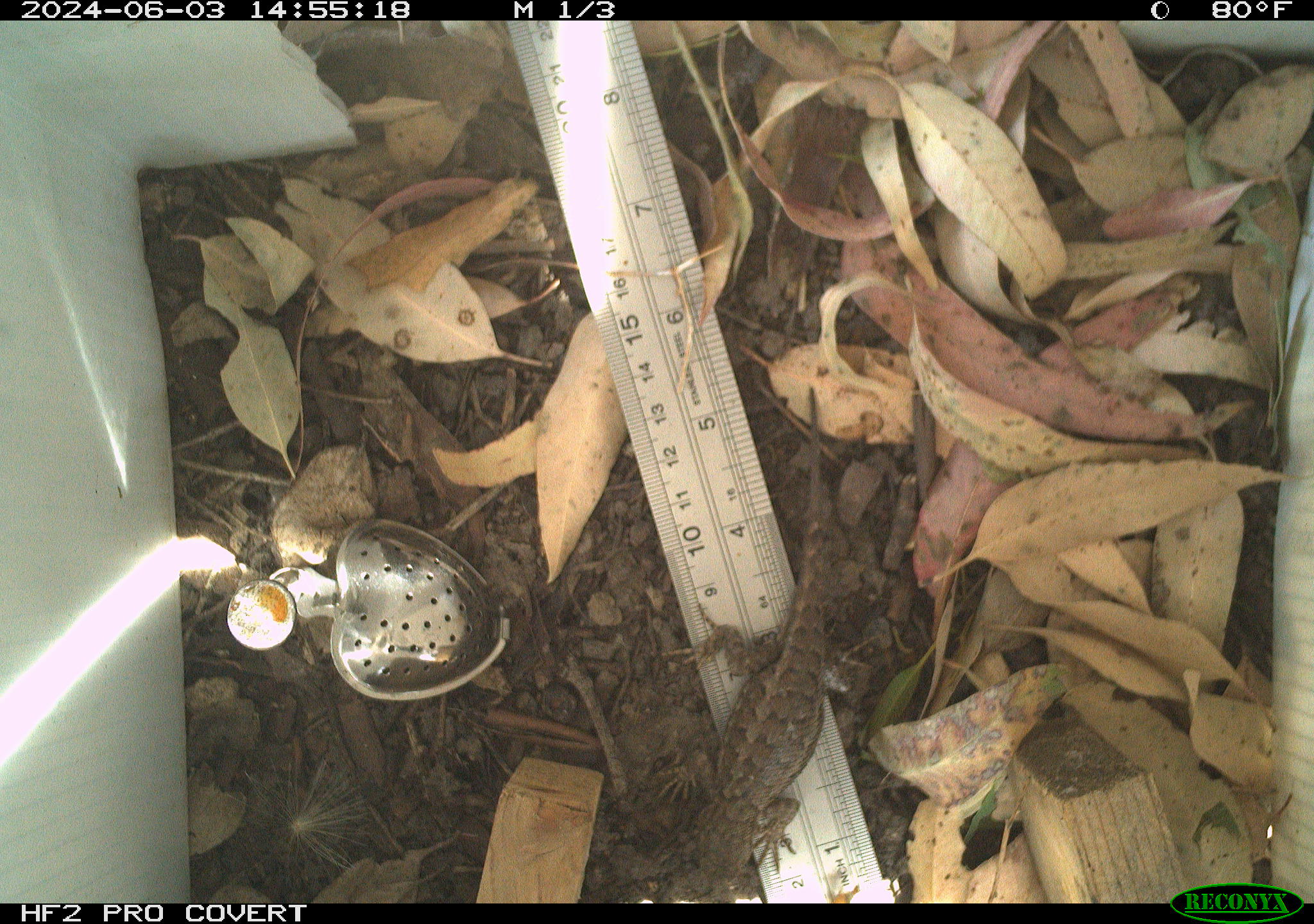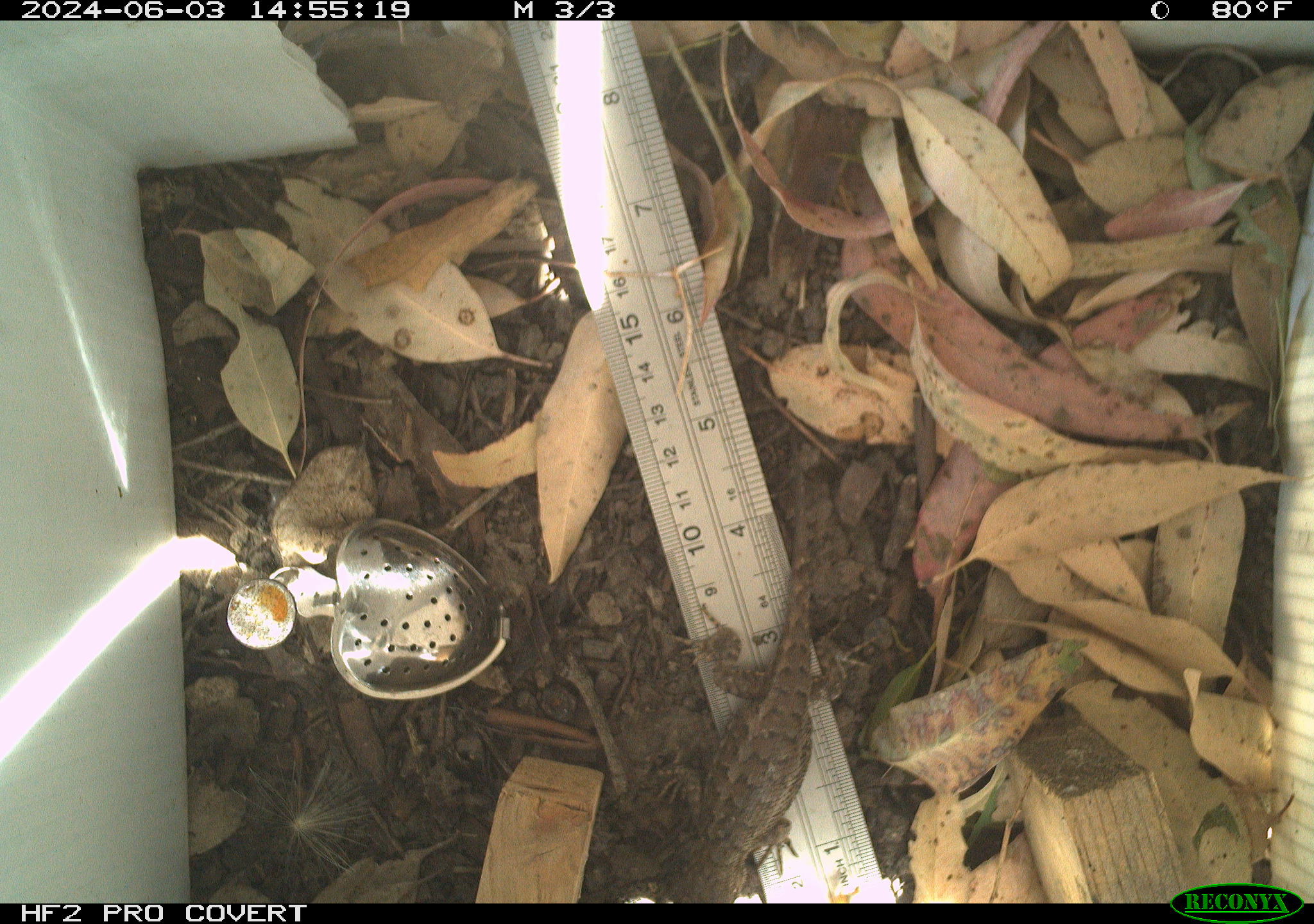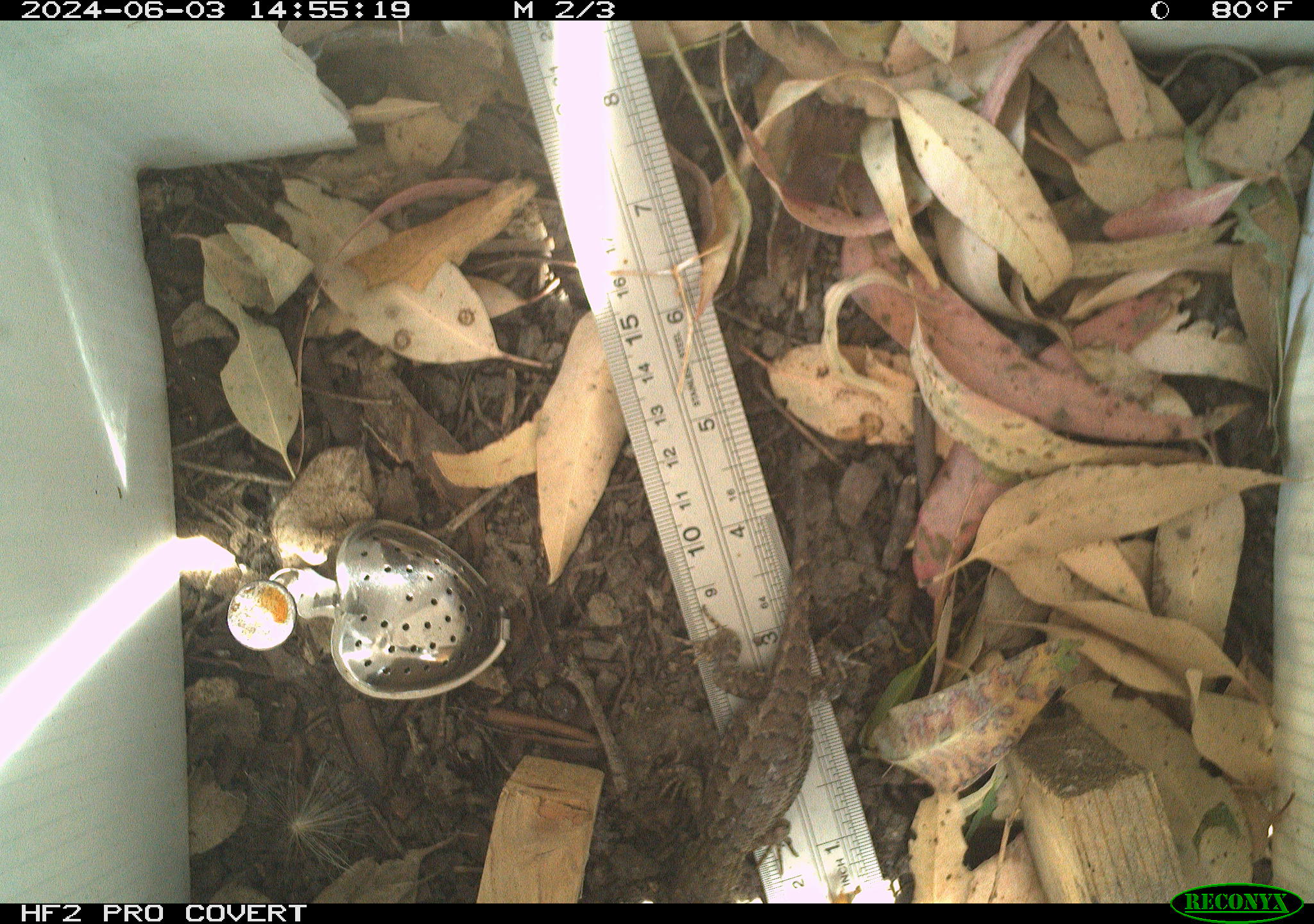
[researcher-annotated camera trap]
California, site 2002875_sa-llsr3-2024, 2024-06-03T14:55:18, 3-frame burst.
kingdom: Animalia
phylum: Chordata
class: Reptilia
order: Squamata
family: Phrynosomatidae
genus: Sceloporus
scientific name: Sceloporus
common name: spiny lizards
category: sceloporus species